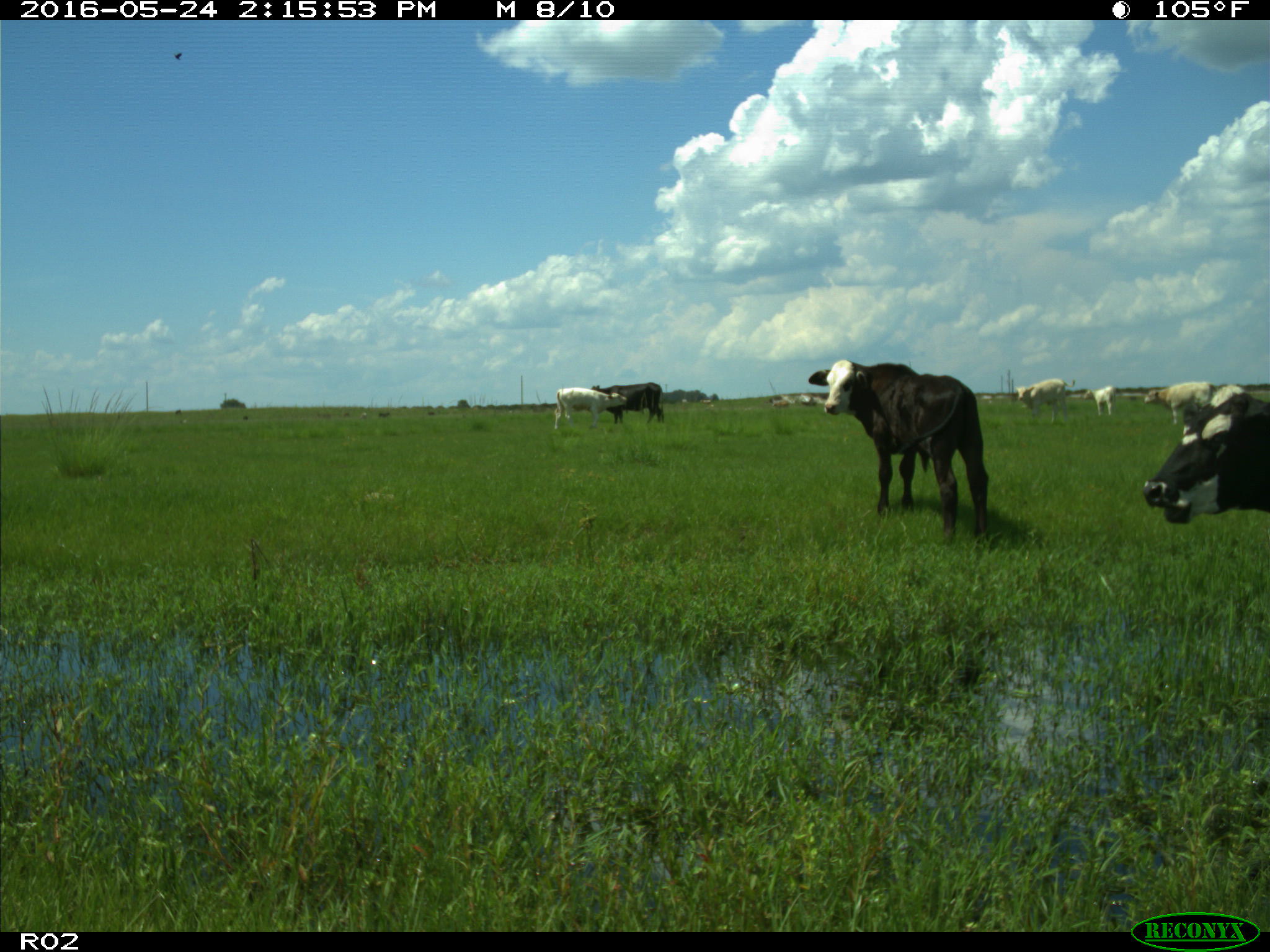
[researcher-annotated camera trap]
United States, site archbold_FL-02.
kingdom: Animalia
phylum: Chordata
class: Mammalia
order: Artiodactyla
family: Bovidae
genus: Bos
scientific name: Bos taurus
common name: domestic cow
Bos taurus (domestic cow).